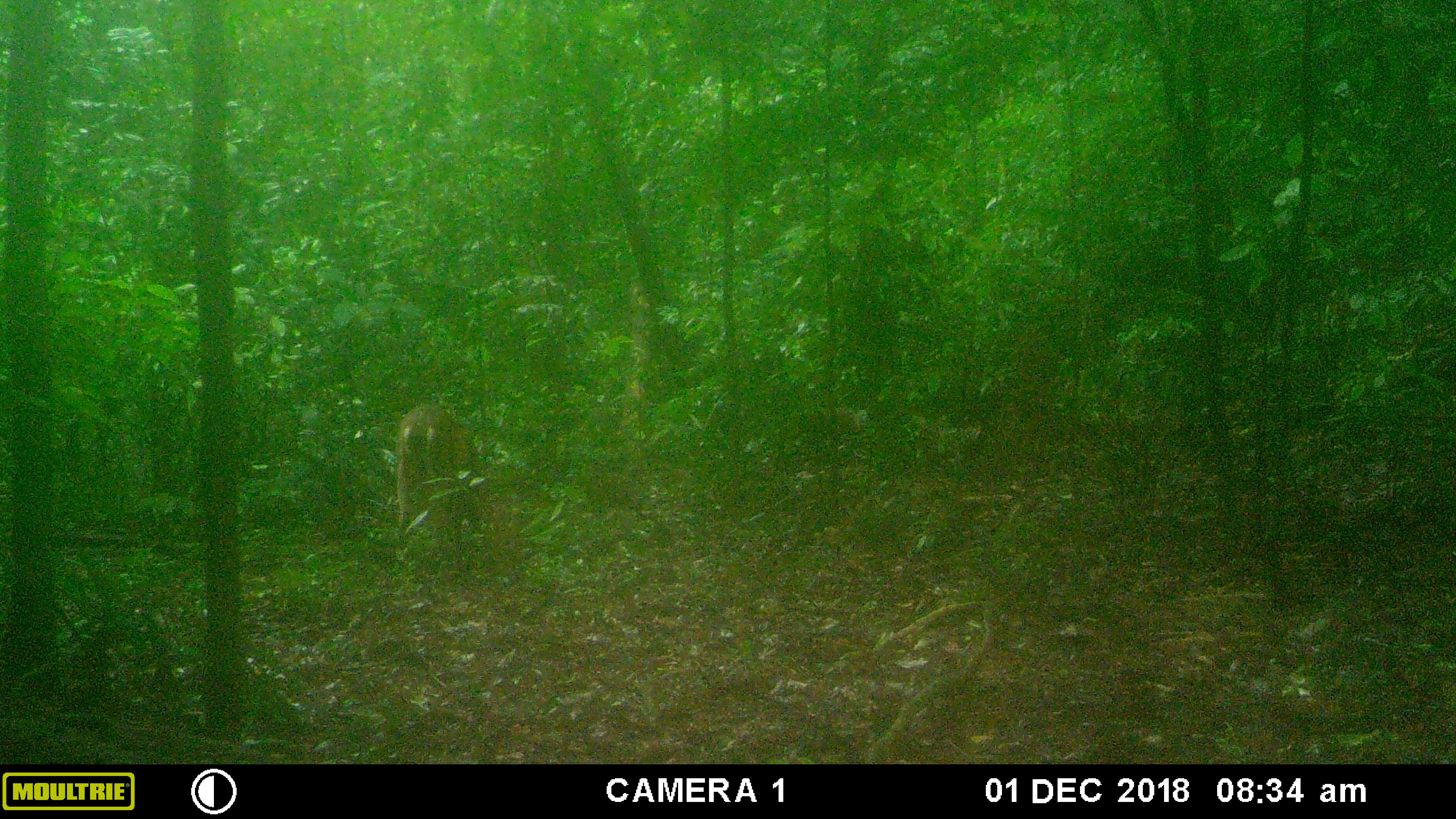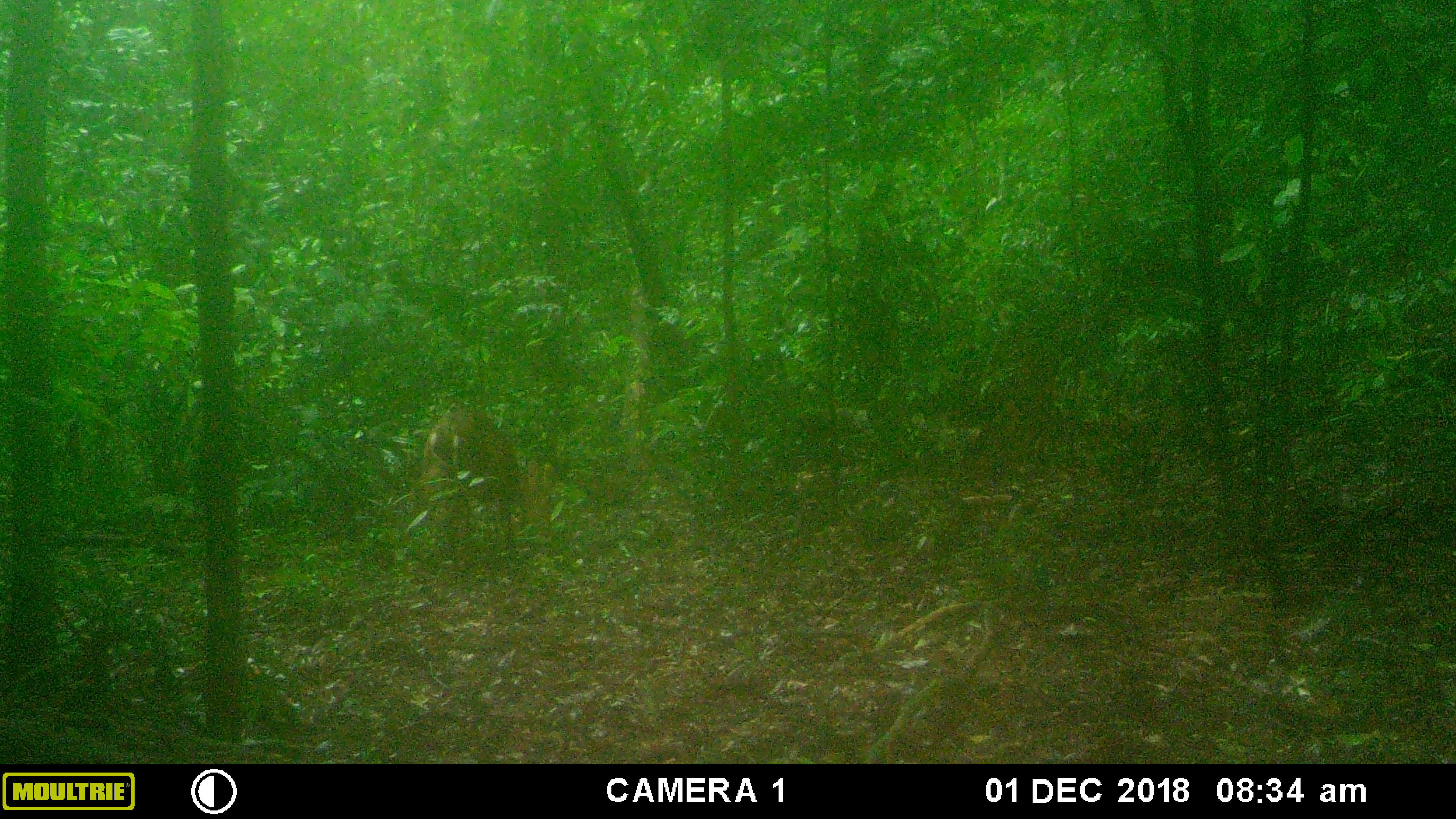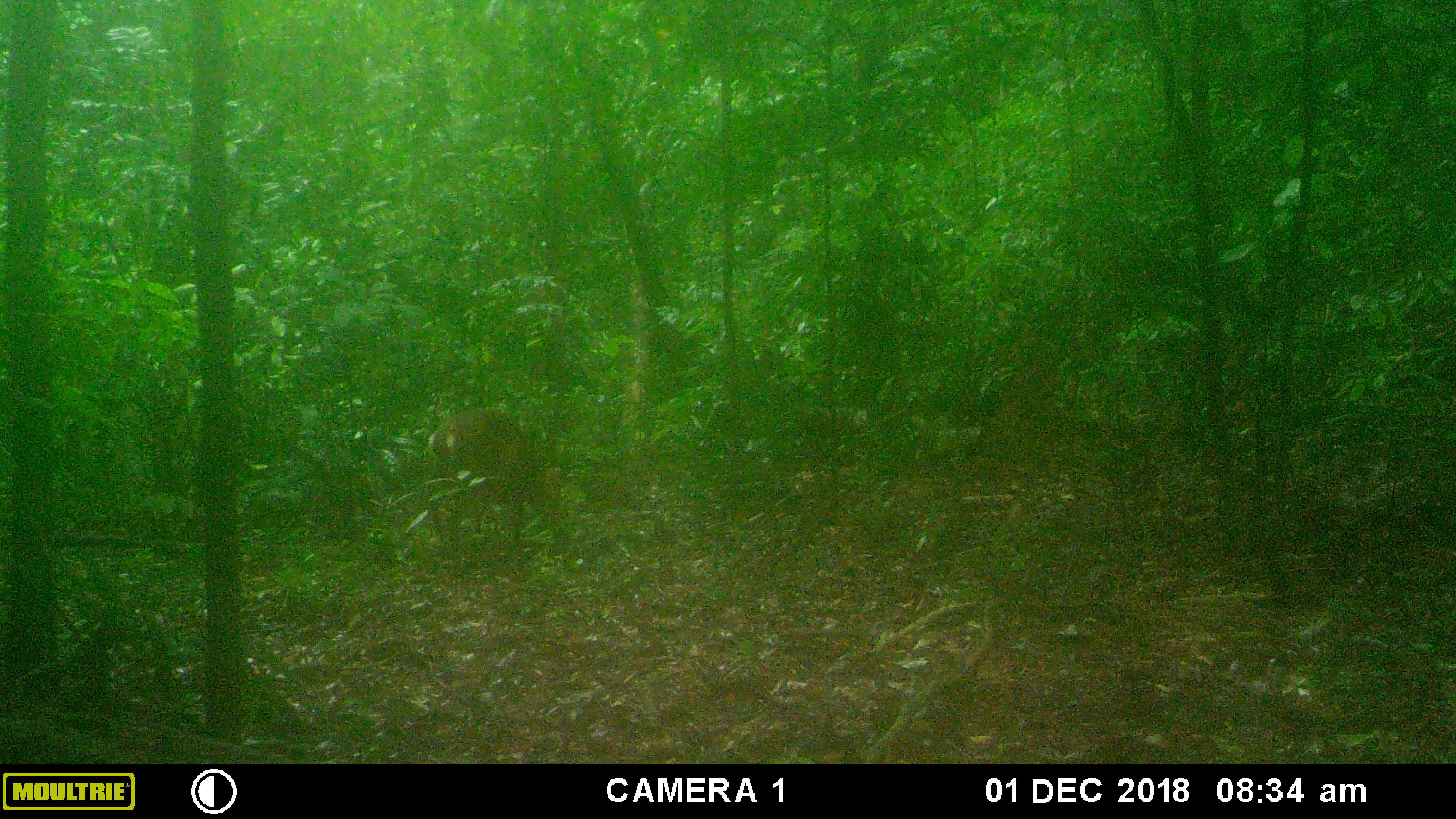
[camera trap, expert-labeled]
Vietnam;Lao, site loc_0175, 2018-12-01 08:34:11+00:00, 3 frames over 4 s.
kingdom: Animalia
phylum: Chordata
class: Mammalia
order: Artiodactyla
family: Cervidae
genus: Muntiacus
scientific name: Muntiacus vuquangensis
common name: large-antlered muntjac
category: large antlered muntjac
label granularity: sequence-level